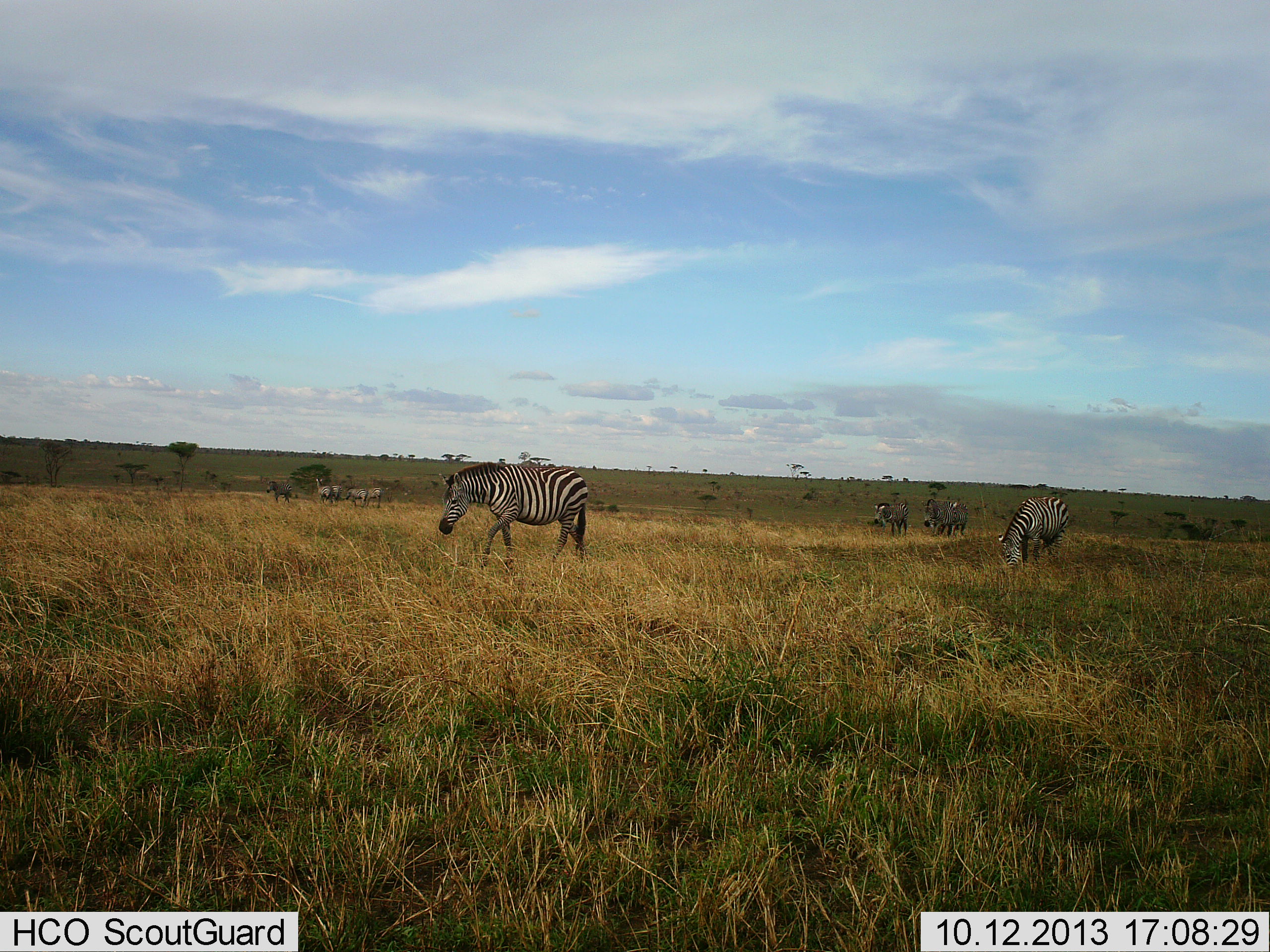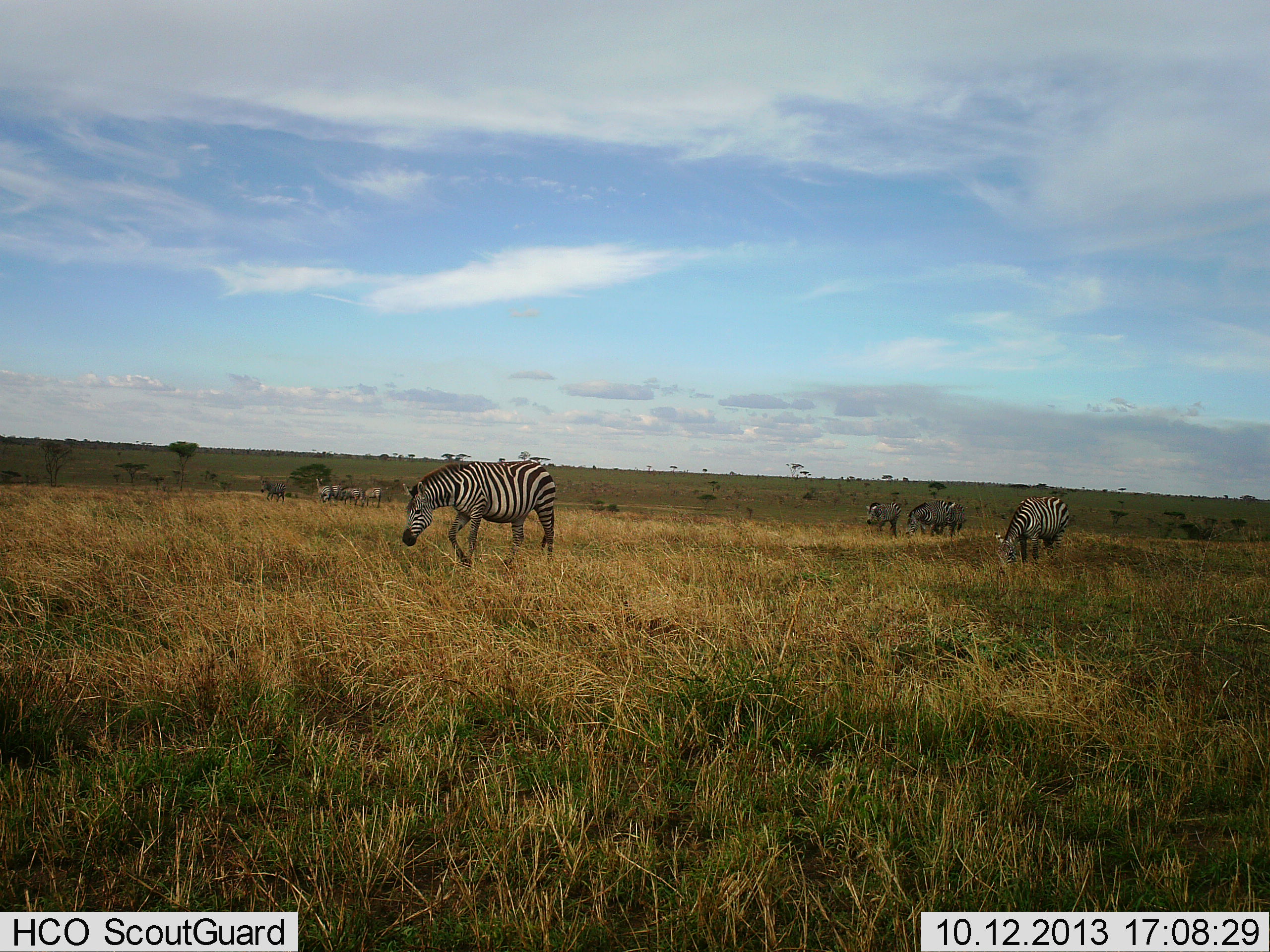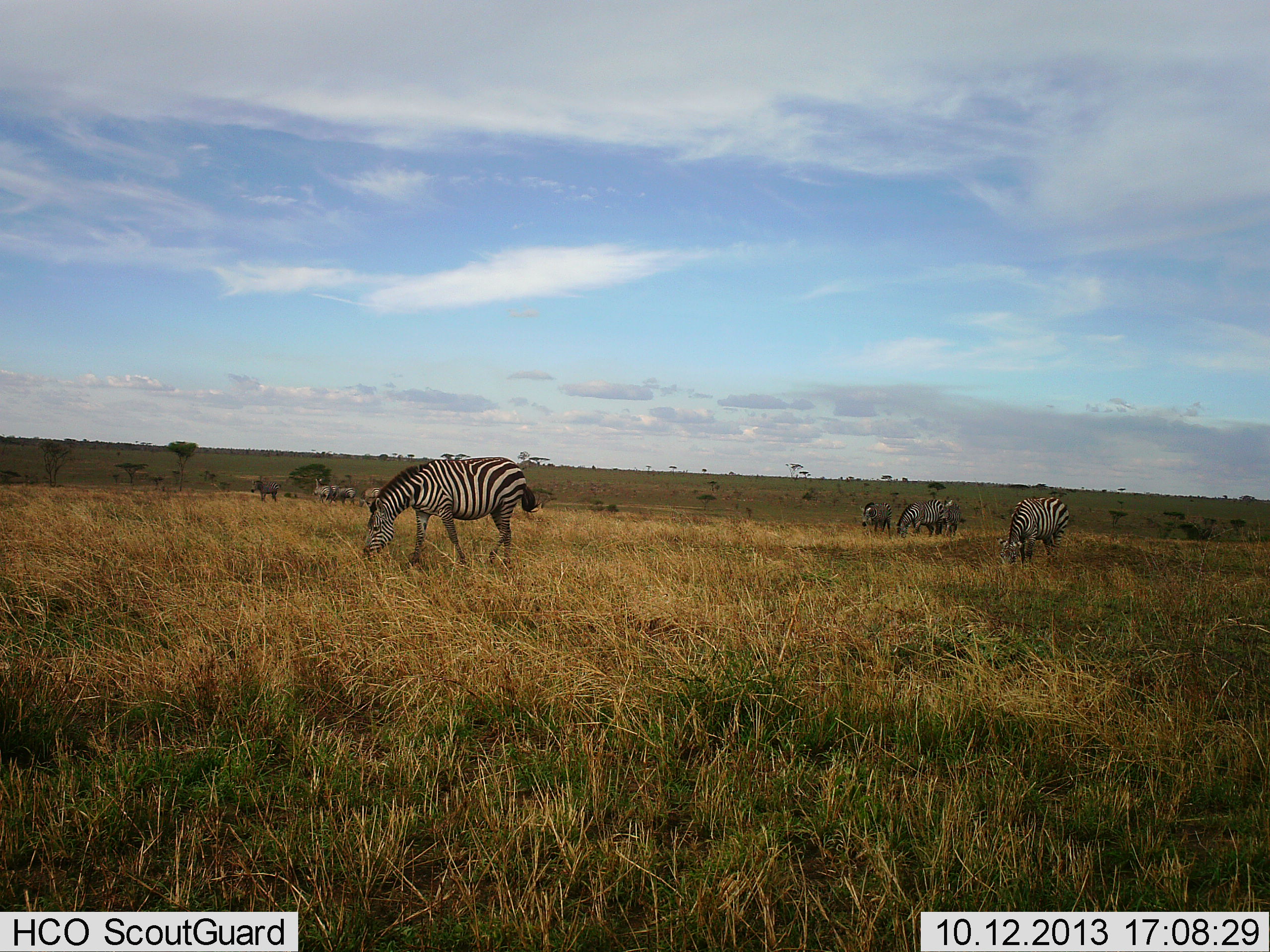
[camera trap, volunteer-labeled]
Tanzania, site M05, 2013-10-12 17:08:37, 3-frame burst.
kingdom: Animalia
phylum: Chordata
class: Mammalia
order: Perissodactyla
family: Equidae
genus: Equus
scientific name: Equus quagga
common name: plains zebra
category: zebra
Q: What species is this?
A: Zebra (plains zebra) (Equus quagga).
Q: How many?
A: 9.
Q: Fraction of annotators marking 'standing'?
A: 38%.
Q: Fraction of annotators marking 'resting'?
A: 0%.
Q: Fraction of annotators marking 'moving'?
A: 77%.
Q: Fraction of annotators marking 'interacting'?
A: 0%.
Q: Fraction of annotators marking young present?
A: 8%.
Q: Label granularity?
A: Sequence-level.